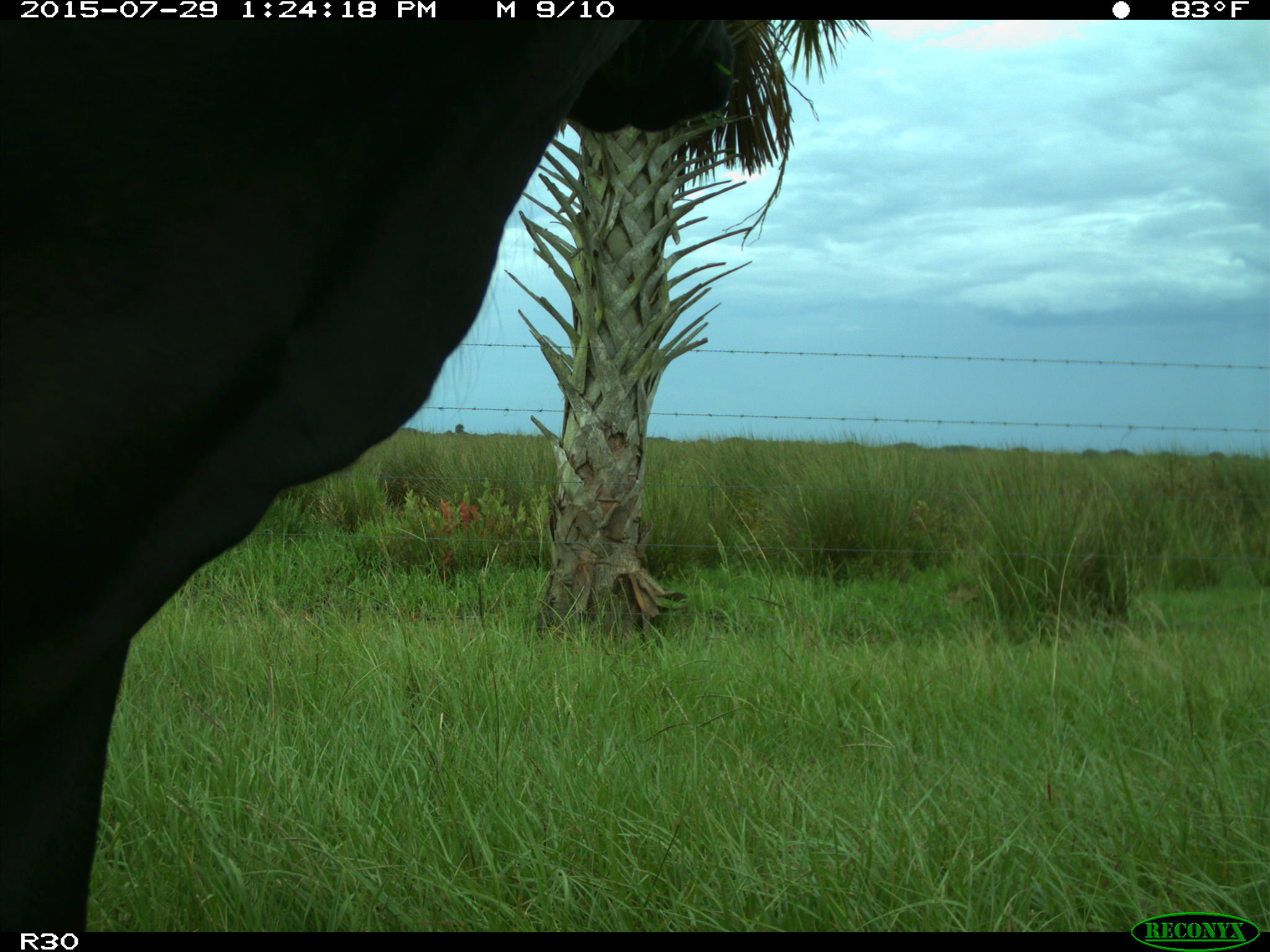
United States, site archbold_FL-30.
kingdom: Animalia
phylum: Chordata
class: Mammalia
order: Artiodactyla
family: Bovidae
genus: Bos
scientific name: Bos taurus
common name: domestic cow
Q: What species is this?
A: Bos taurus (domestic cow).